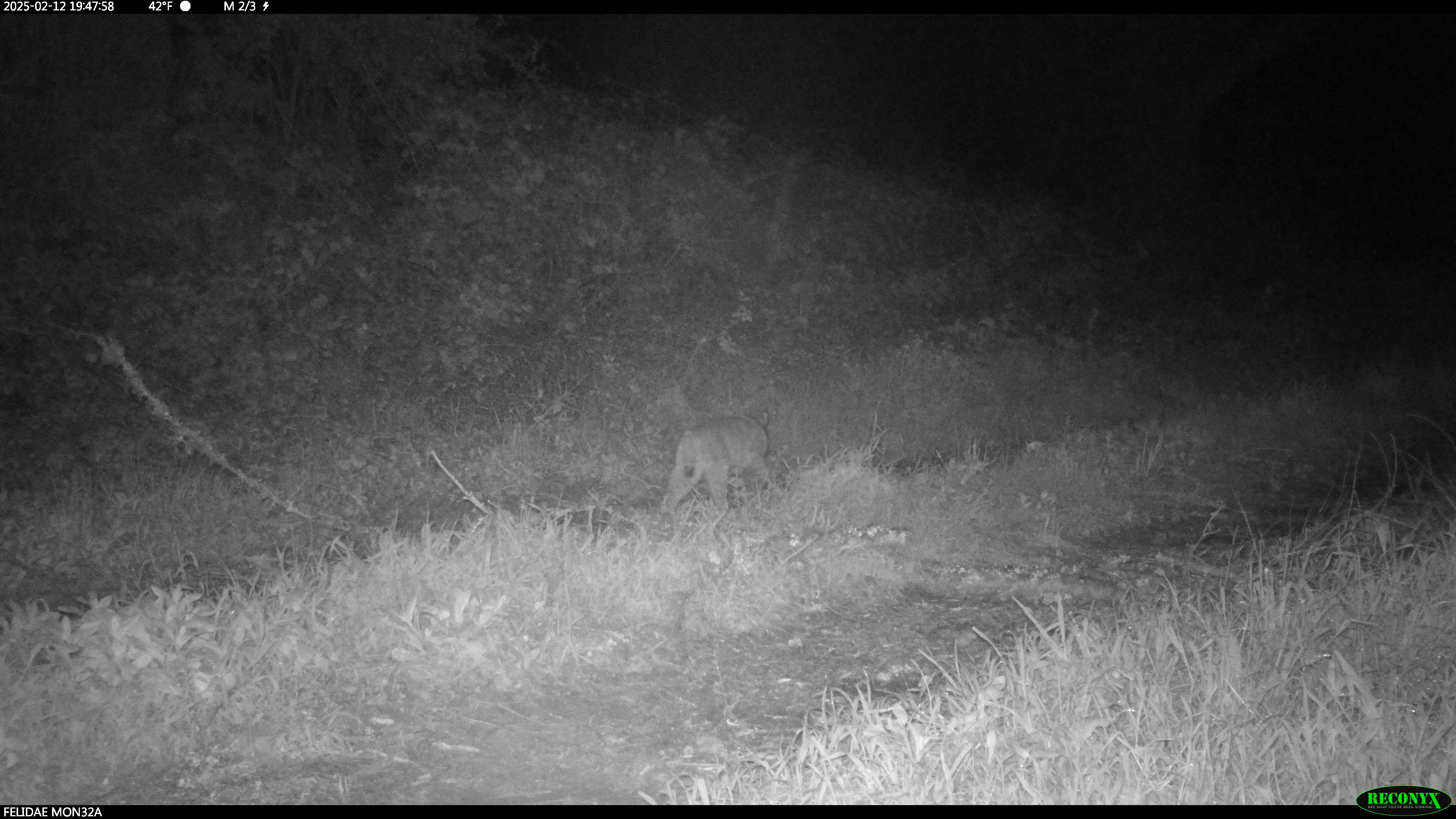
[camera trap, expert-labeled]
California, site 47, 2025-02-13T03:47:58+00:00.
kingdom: Animalia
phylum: Chordata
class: Mammalia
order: Carnivora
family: Felidae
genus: Lynx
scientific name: Lynx rufus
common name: bobcat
Bobcat (Lynx rufus).